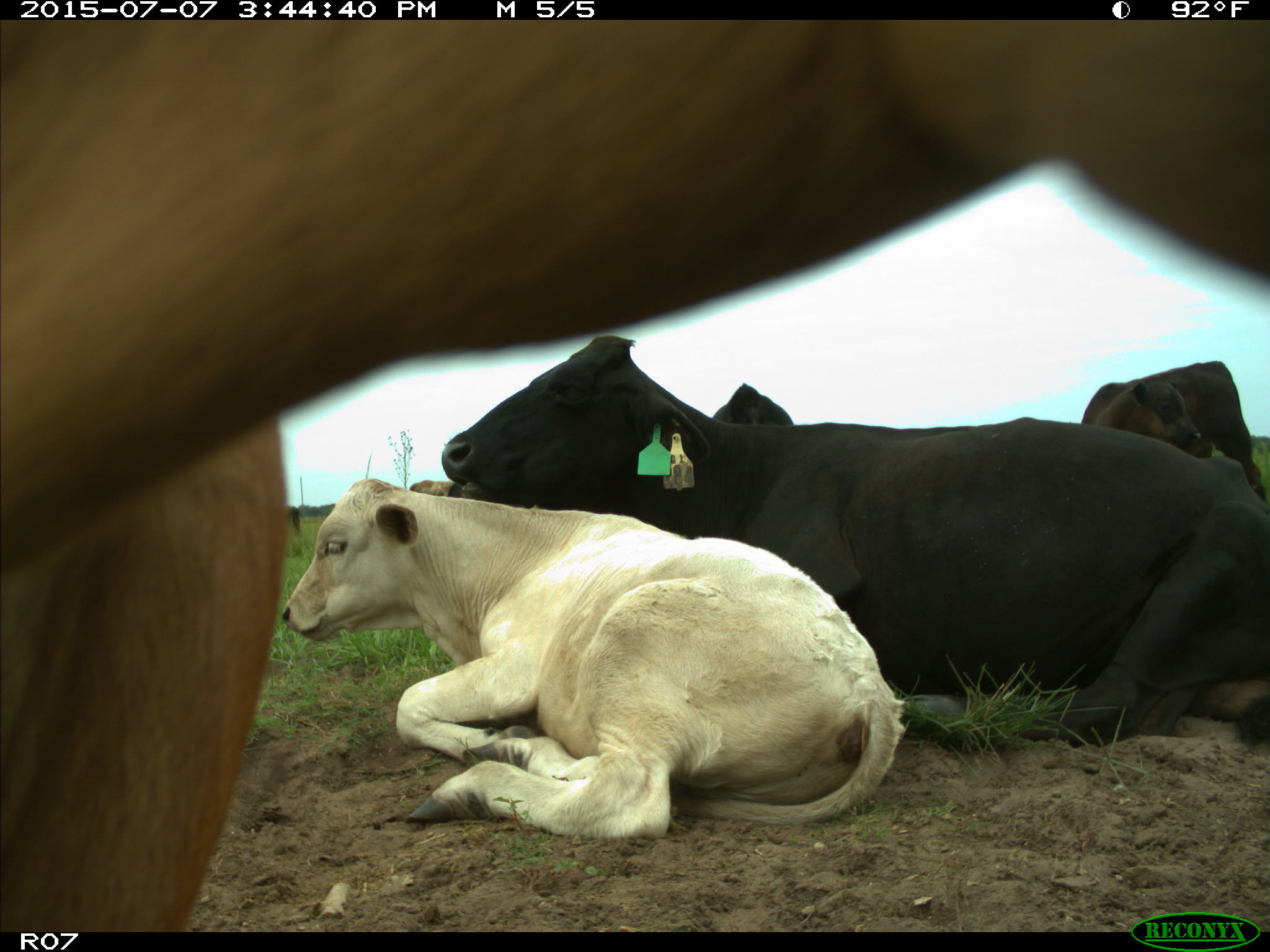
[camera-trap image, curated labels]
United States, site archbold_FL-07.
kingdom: Animalia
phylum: Chordata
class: Mammalia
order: Artiodactyla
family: Bovidae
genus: Bos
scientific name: Bos taurus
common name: domestic cow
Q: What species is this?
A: Bos taurus (domestic cow).